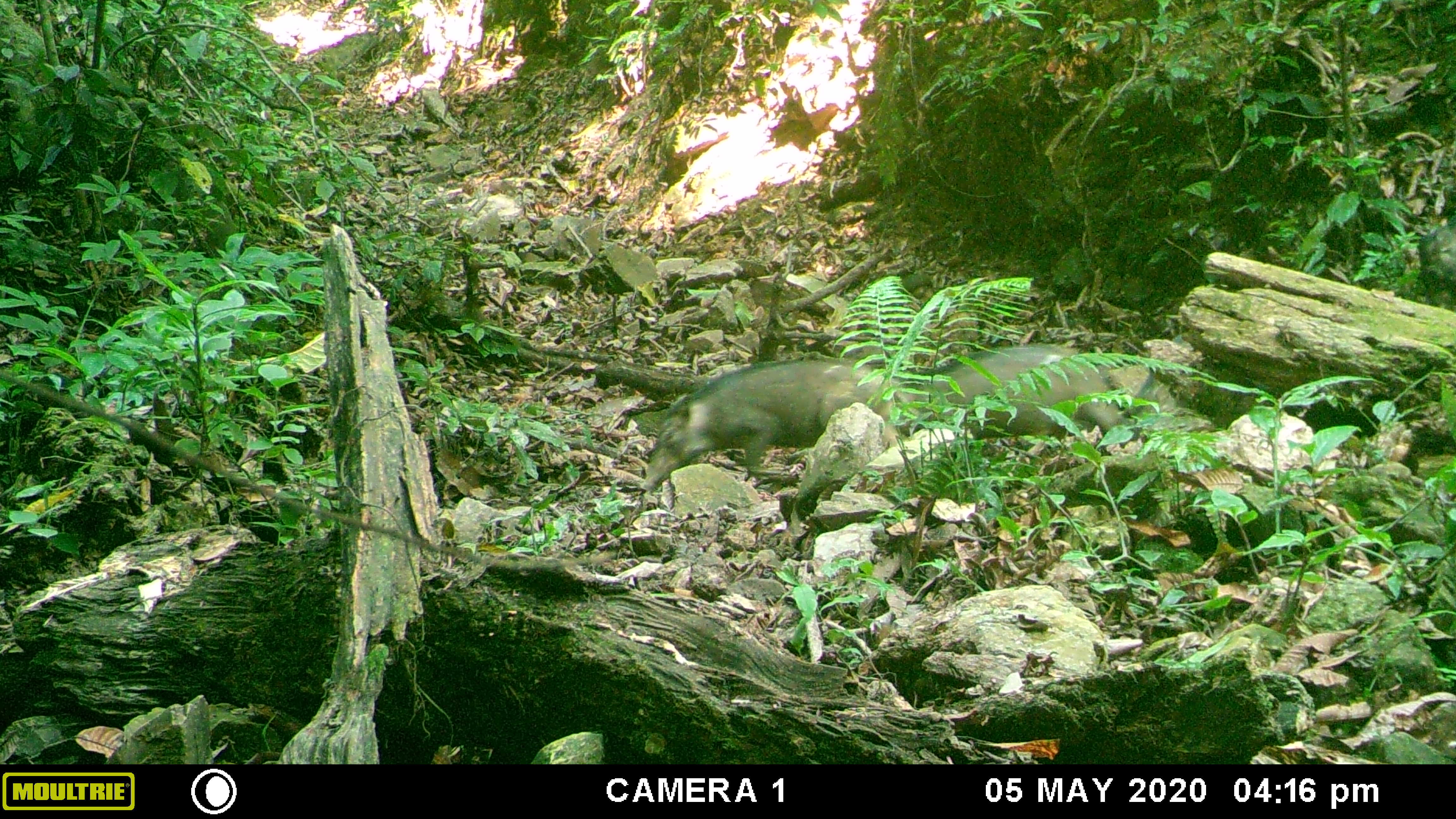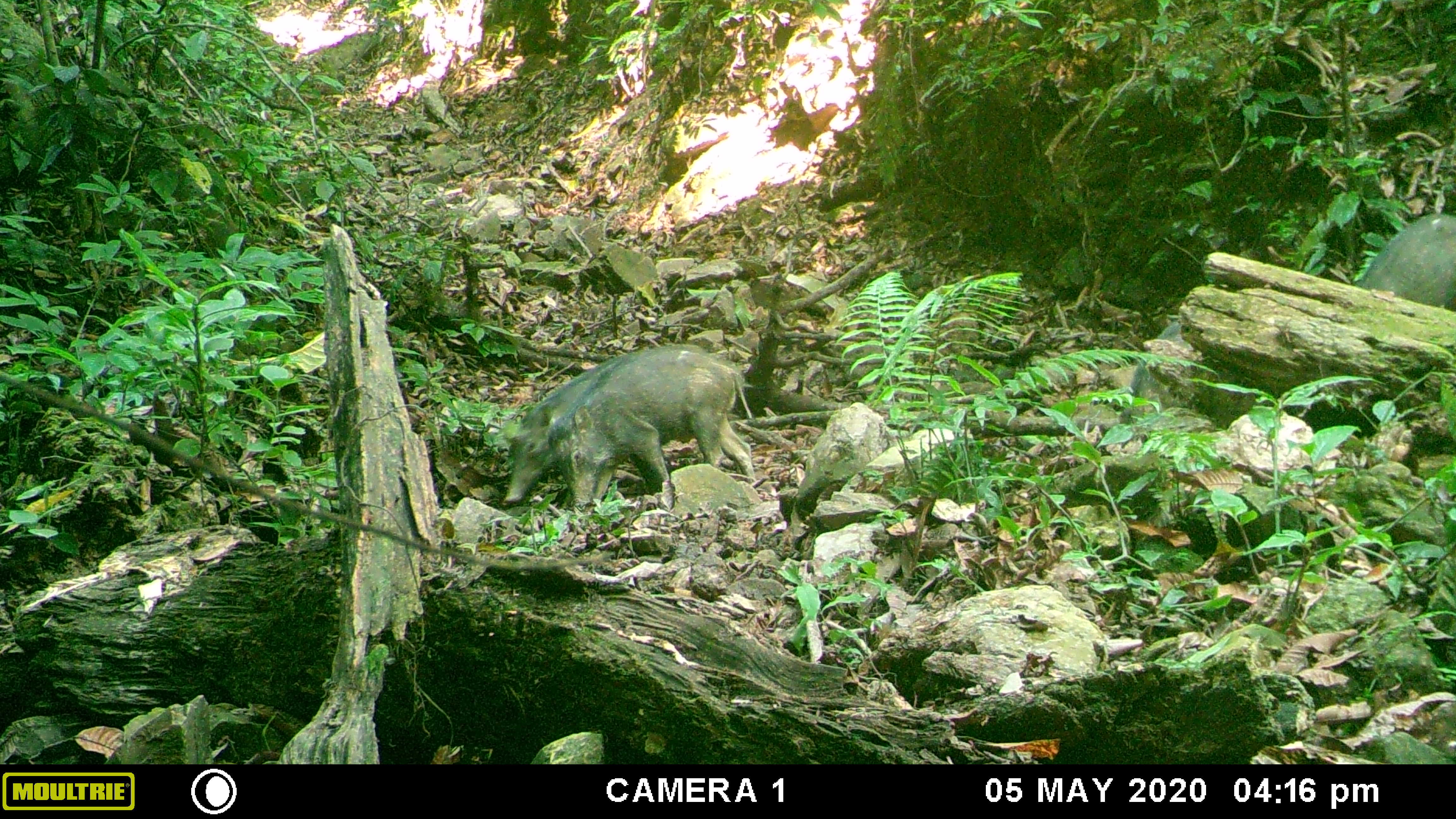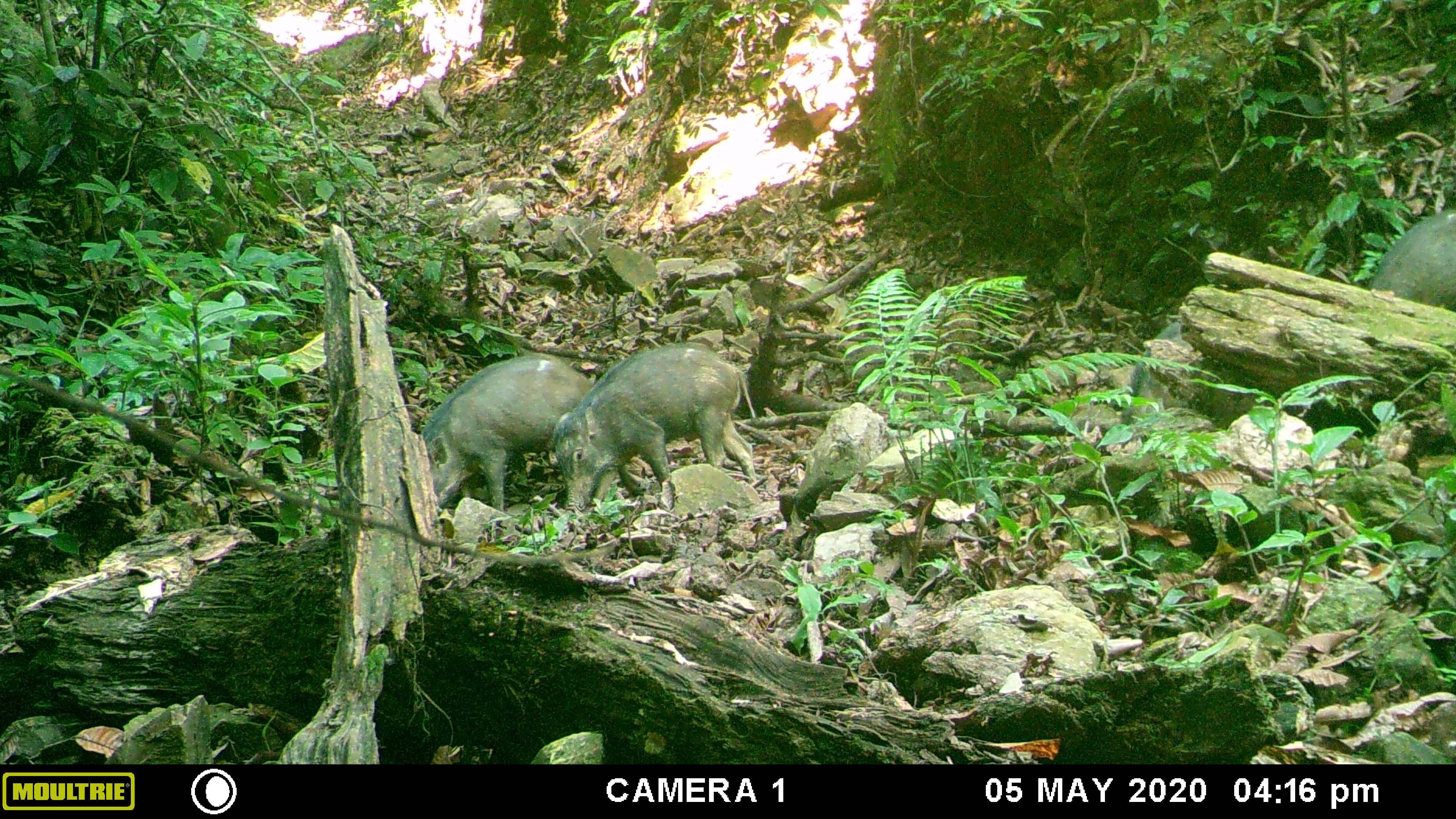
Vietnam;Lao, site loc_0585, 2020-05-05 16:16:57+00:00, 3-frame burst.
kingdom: Animalia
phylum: Chordata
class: Mammalia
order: Artiodactyla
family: Suidae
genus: Sus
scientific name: Sus scrofa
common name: eurasian wild pig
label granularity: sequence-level